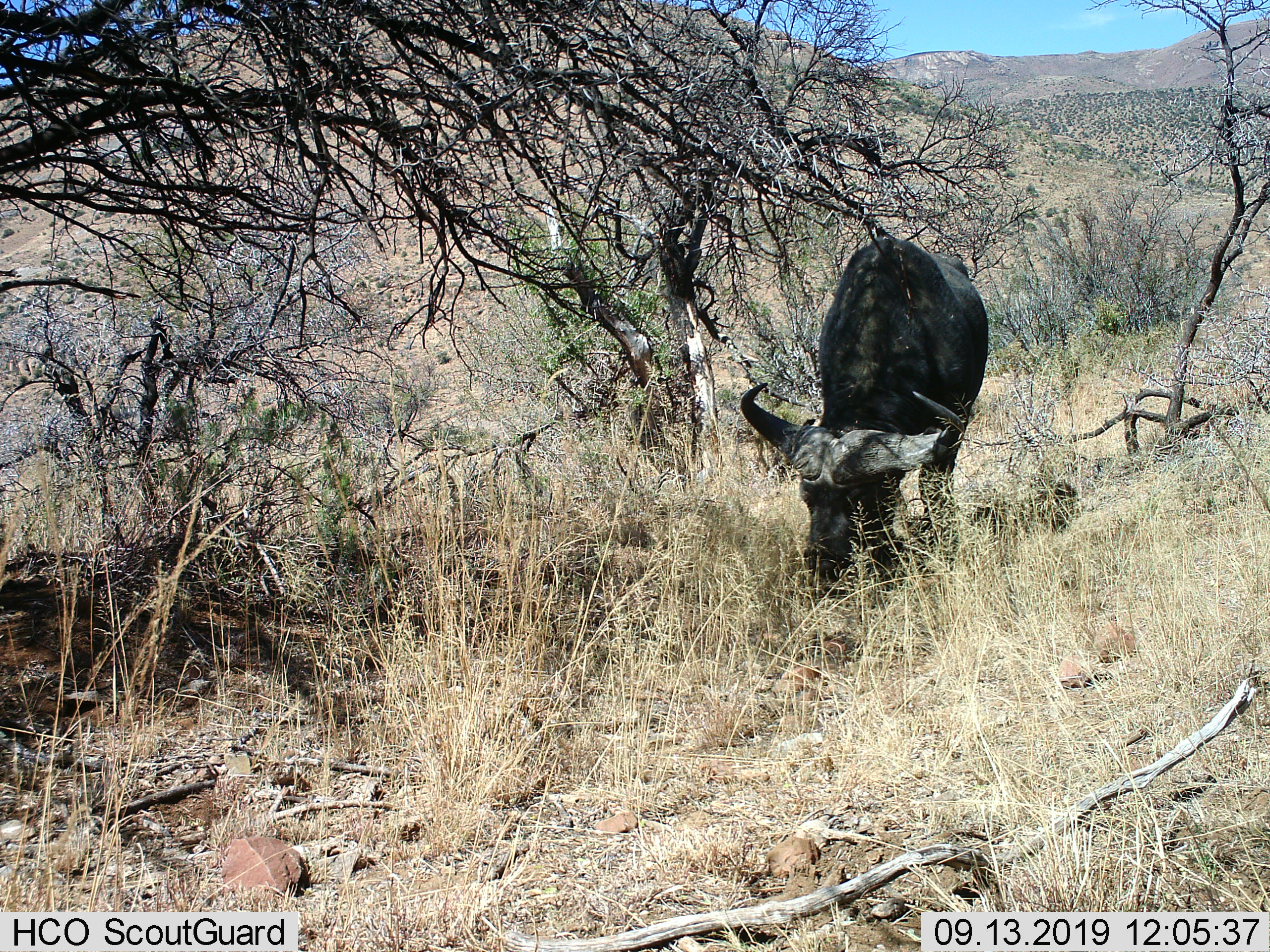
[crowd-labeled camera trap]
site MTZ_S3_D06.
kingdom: Animalia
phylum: Chordata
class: Mammalia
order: Artiodactyla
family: Bovidae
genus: Syncerus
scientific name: Syncerus caffer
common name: african buffalo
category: buffalo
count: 1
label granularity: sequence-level